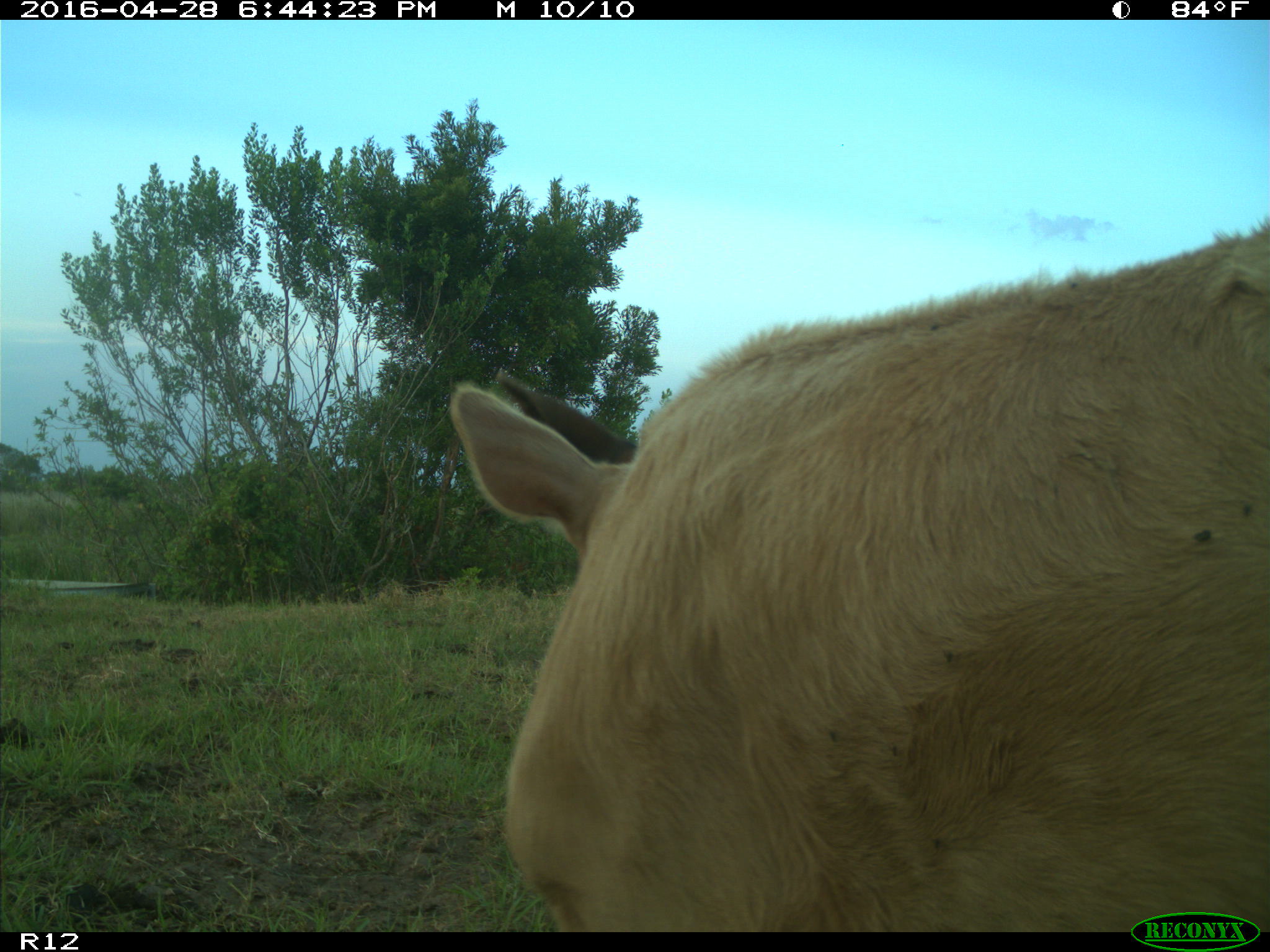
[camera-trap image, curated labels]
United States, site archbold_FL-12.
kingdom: Animalia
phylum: Chordata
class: Mammalia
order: Artiodactyla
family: Bovidae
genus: Bos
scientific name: Bos taurus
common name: domestic cow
Bos taurus (domestic cow).